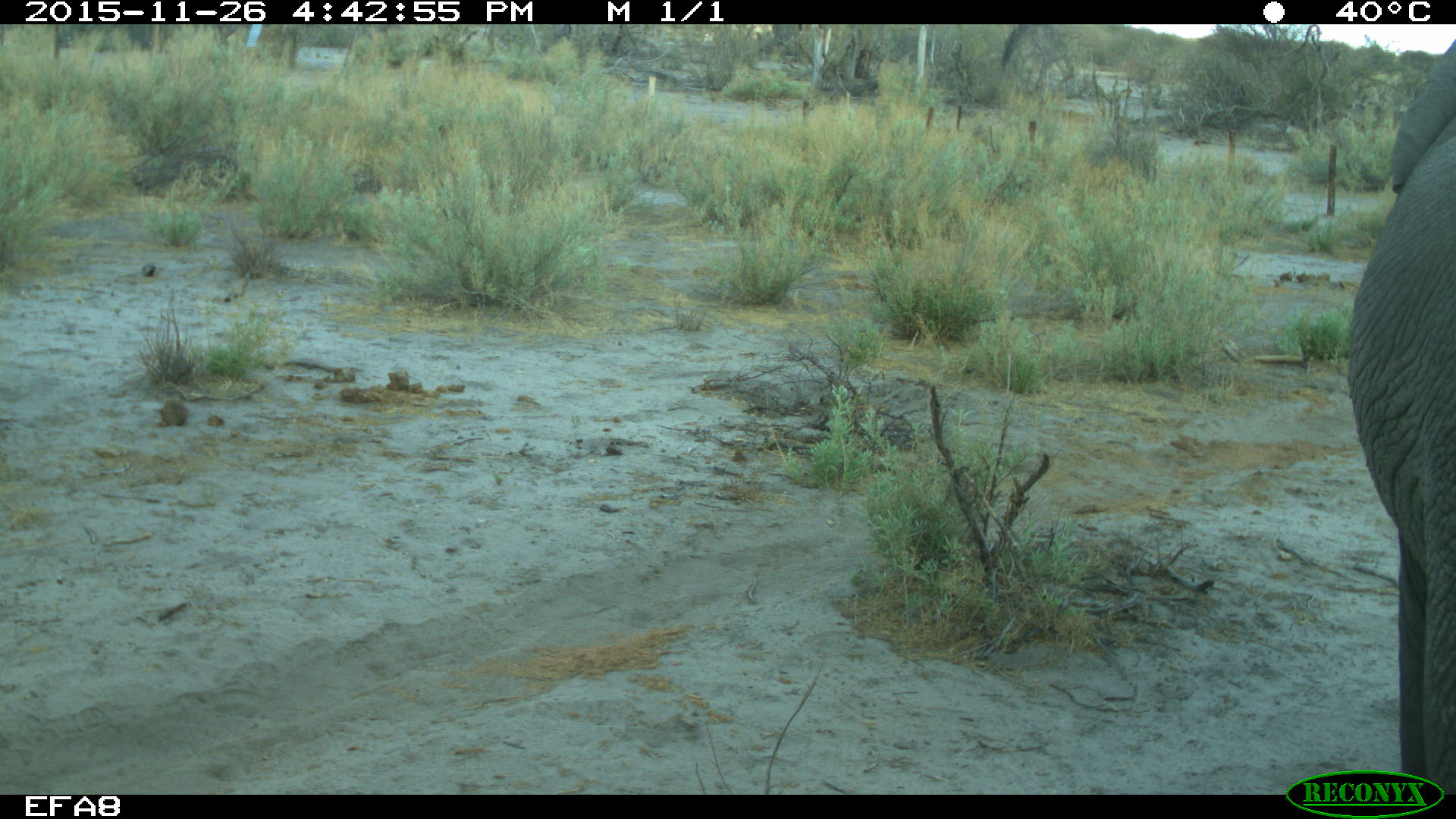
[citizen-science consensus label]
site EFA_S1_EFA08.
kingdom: Animalia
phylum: Chordata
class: Mammalia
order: Proboscidea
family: Elephantidae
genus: Loxodonta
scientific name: Loxodonta africana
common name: african bush elephant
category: elephant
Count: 1.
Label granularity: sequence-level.